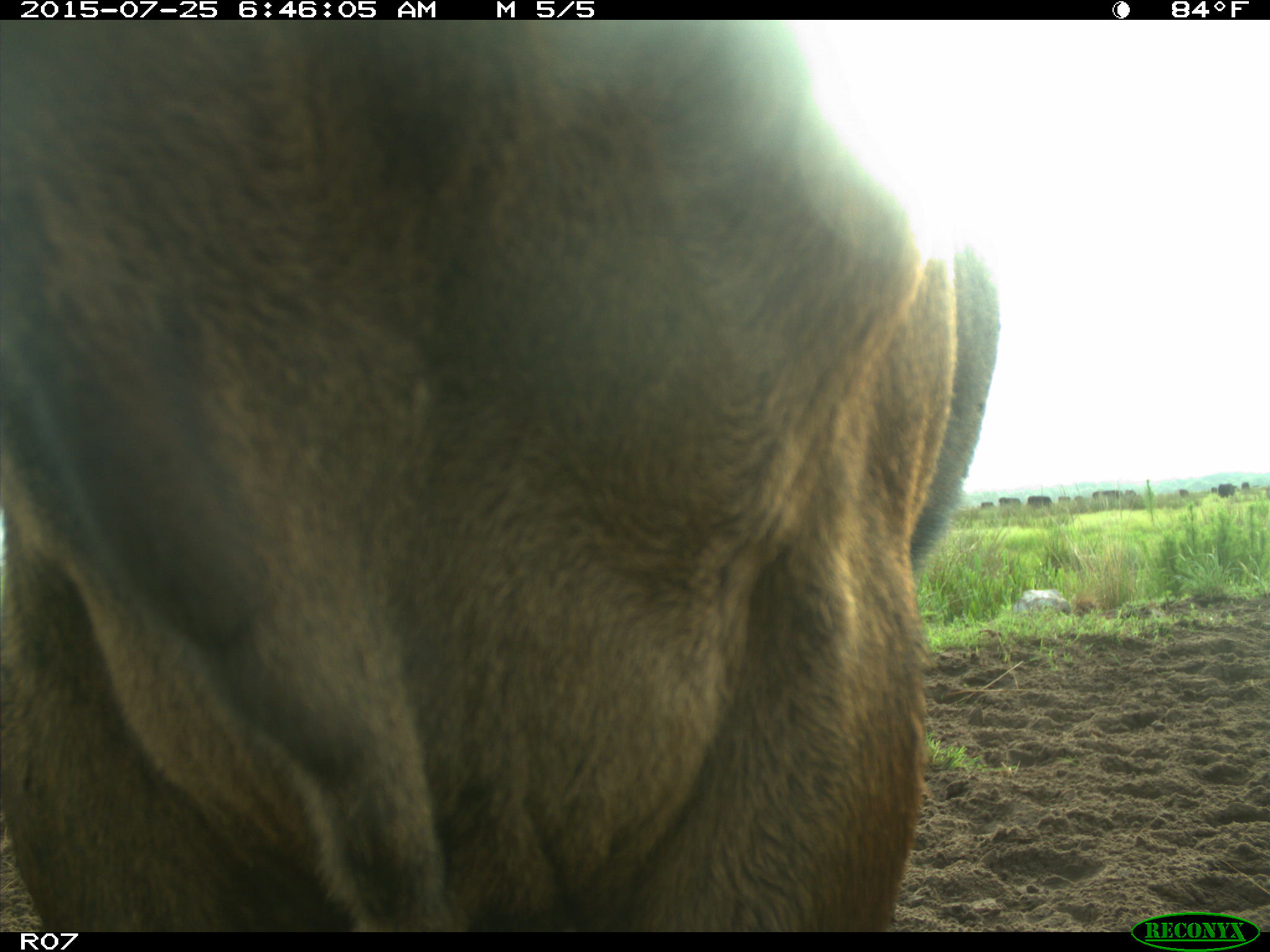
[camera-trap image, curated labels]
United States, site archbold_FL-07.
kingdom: Animalia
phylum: Chordata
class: Mammalia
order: Artiodactyla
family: Bovidae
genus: Bos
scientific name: Bos taurus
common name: domestic cow